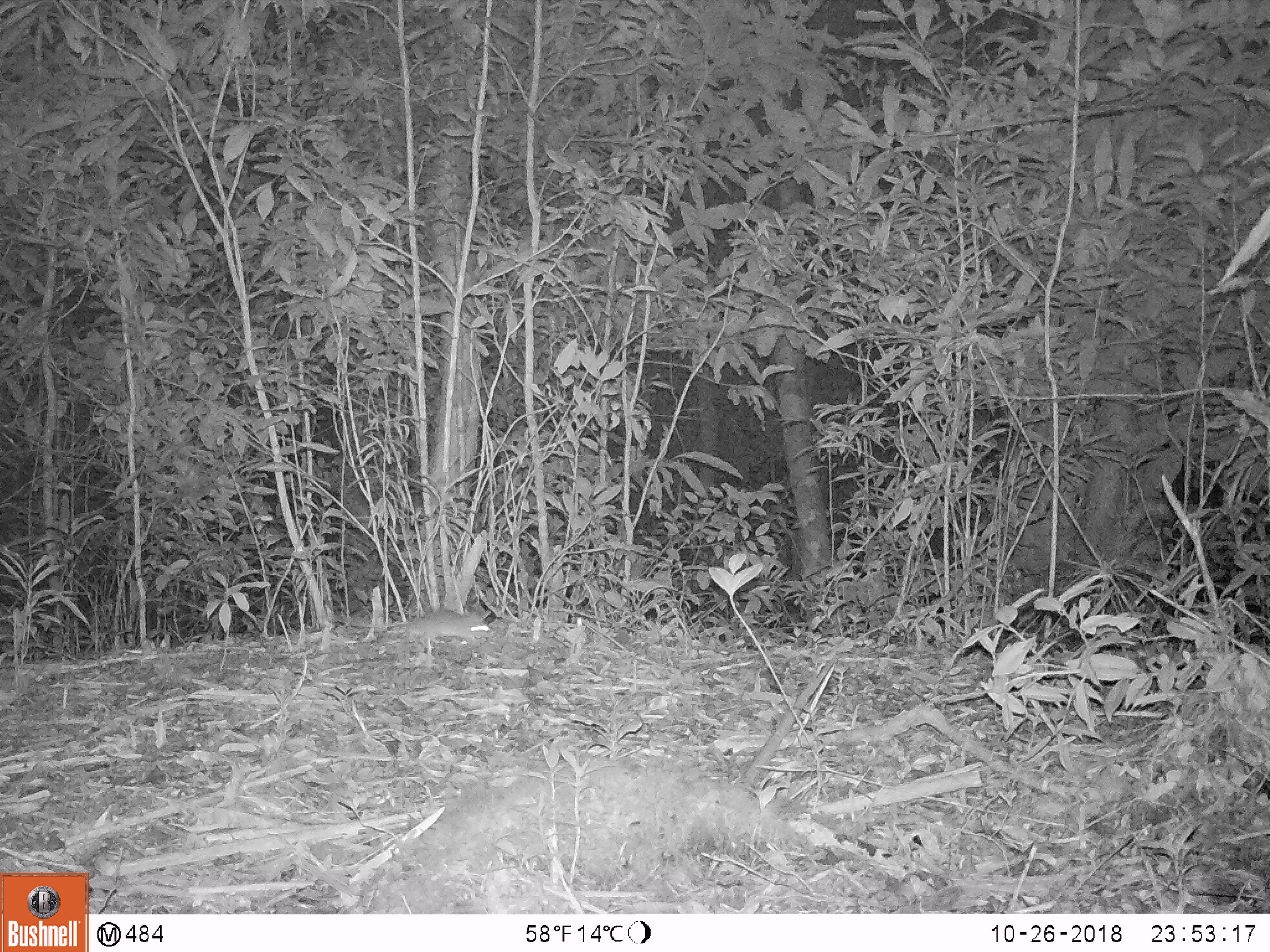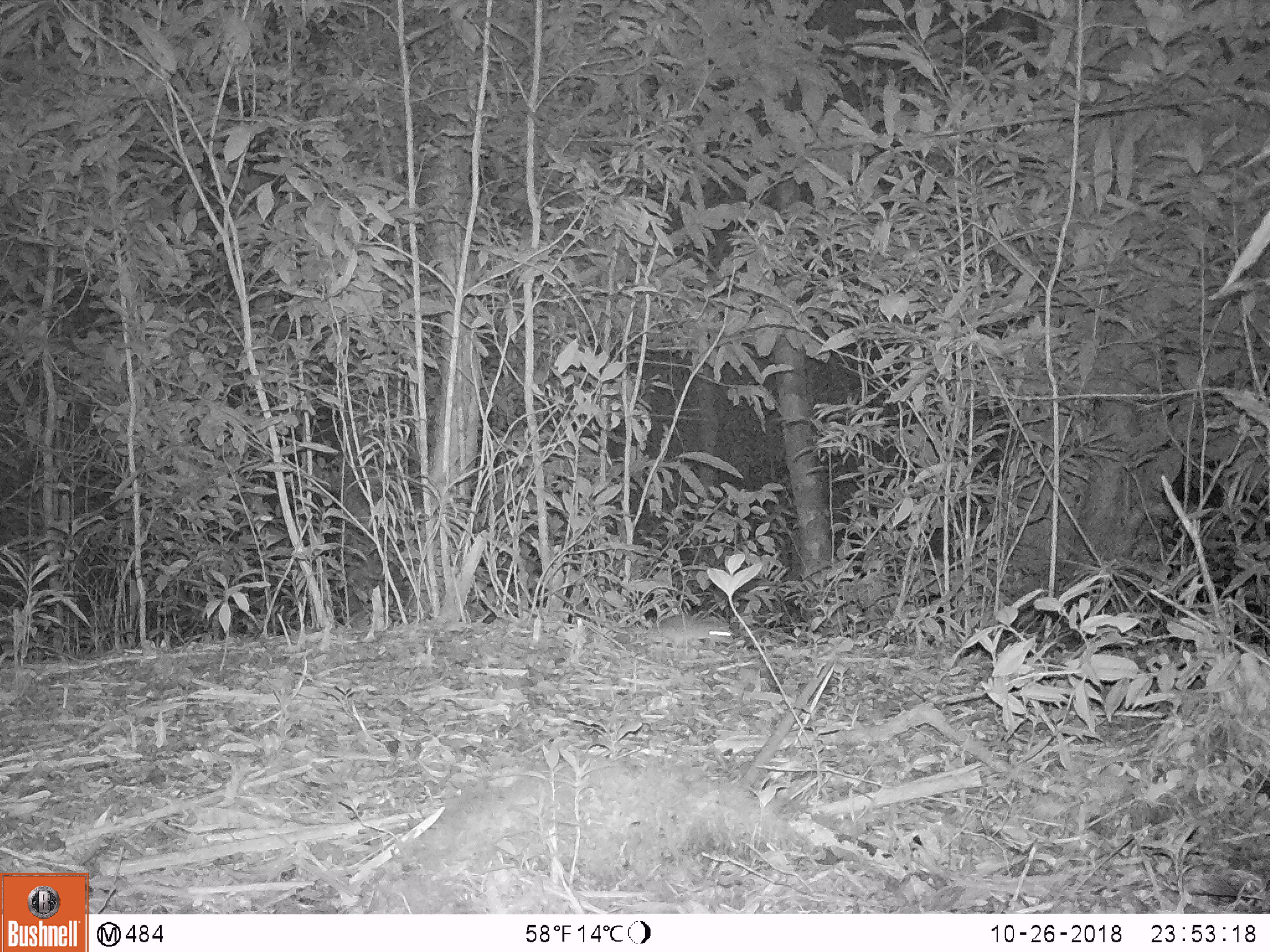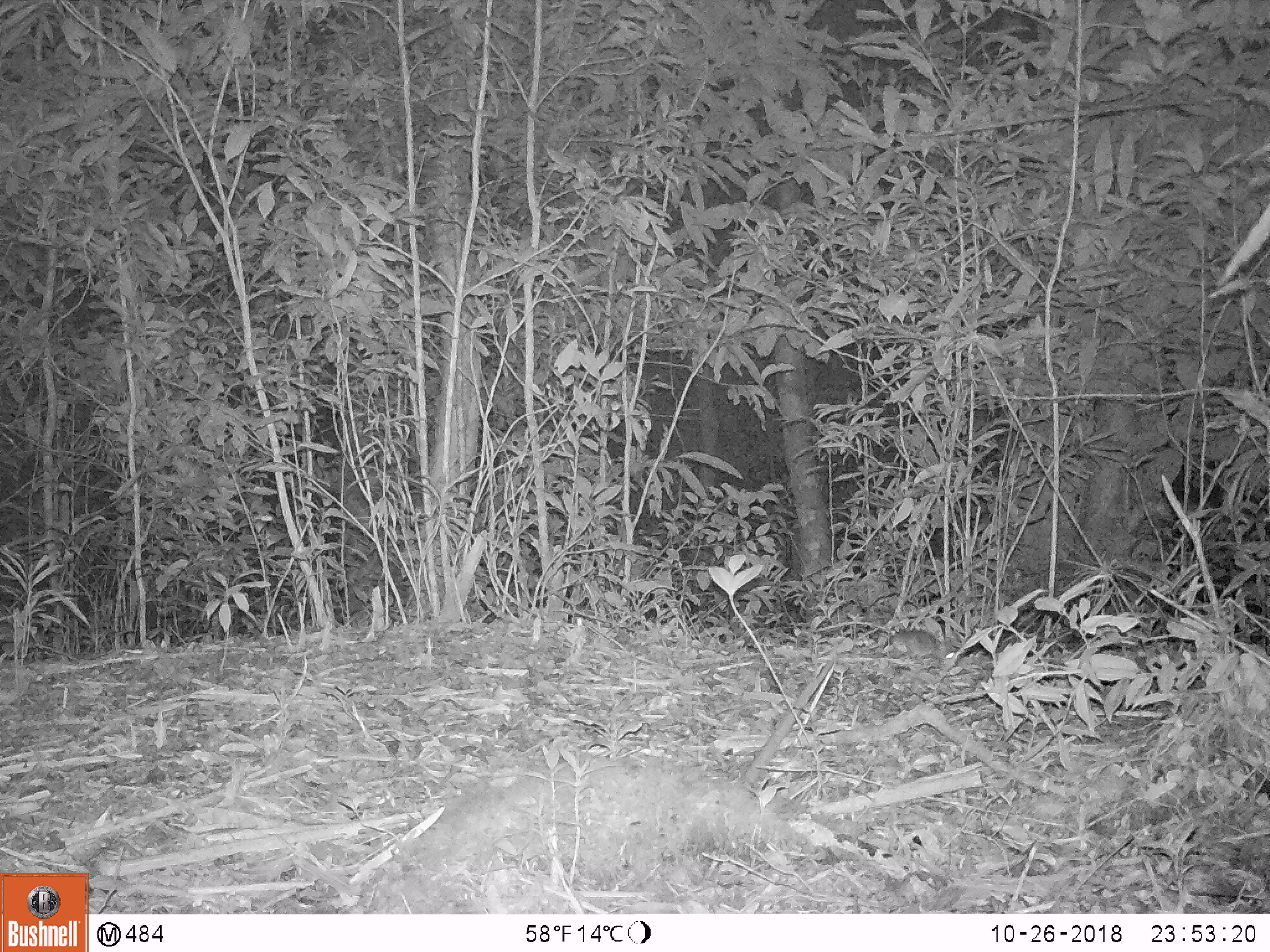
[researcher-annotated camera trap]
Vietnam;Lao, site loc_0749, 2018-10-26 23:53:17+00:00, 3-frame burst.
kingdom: Animalia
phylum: Chordata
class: Mammalia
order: Rodentia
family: Muridae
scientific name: Muridae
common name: old-world mice and rats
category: unidentified murid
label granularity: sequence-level